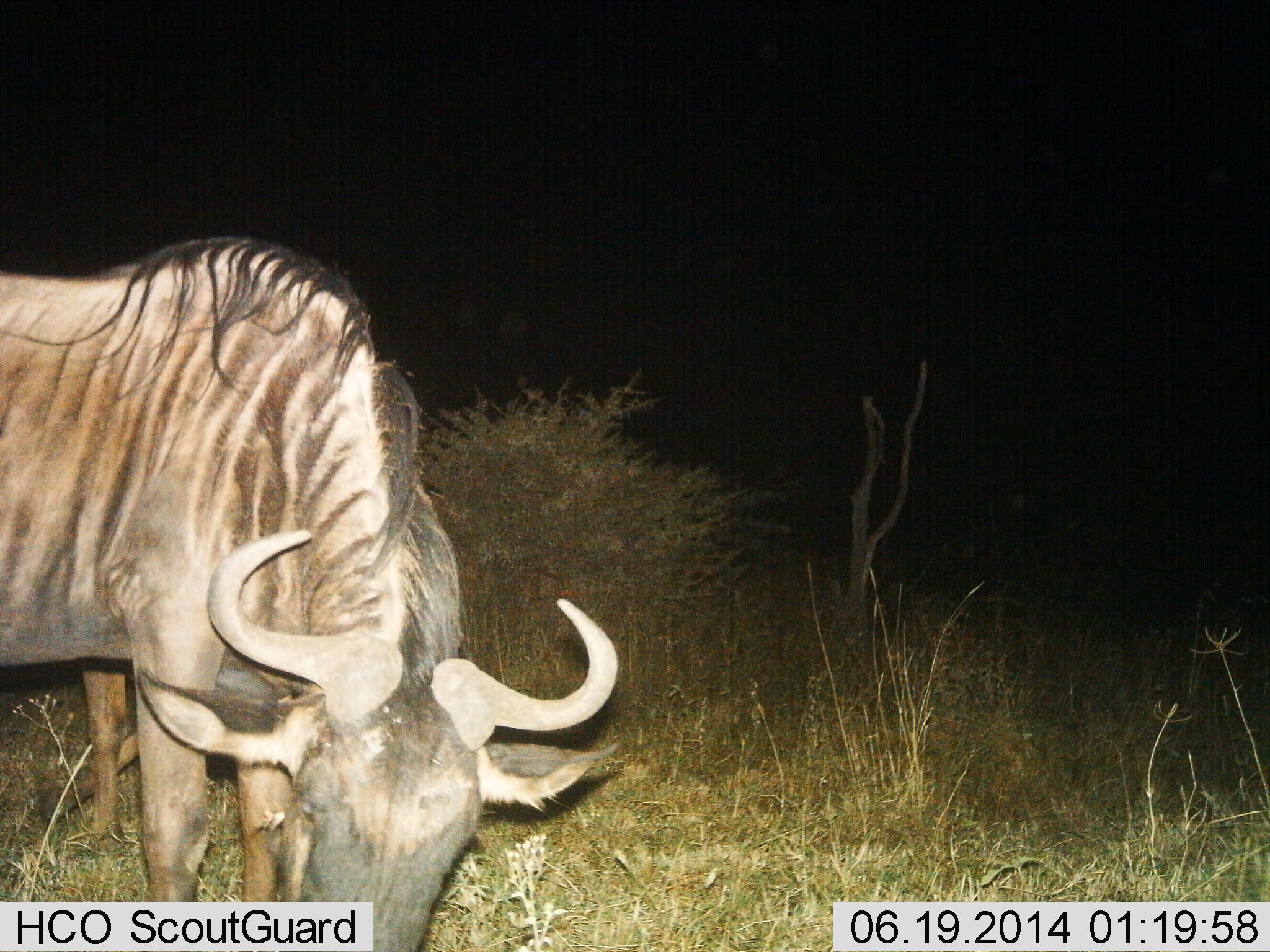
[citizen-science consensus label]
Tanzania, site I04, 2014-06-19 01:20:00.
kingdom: Animalia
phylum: Chordata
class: Mammalia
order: Artiodactyla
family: Bovidae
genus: Connochaetes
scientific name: Connochaetes taurinus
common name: blue wildebeest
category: wildebeest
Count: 1.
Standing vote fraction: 20%.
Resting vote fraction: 0%.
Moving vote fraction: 0%.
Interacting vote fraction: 0%.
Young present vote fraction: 0%.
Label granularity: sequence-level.